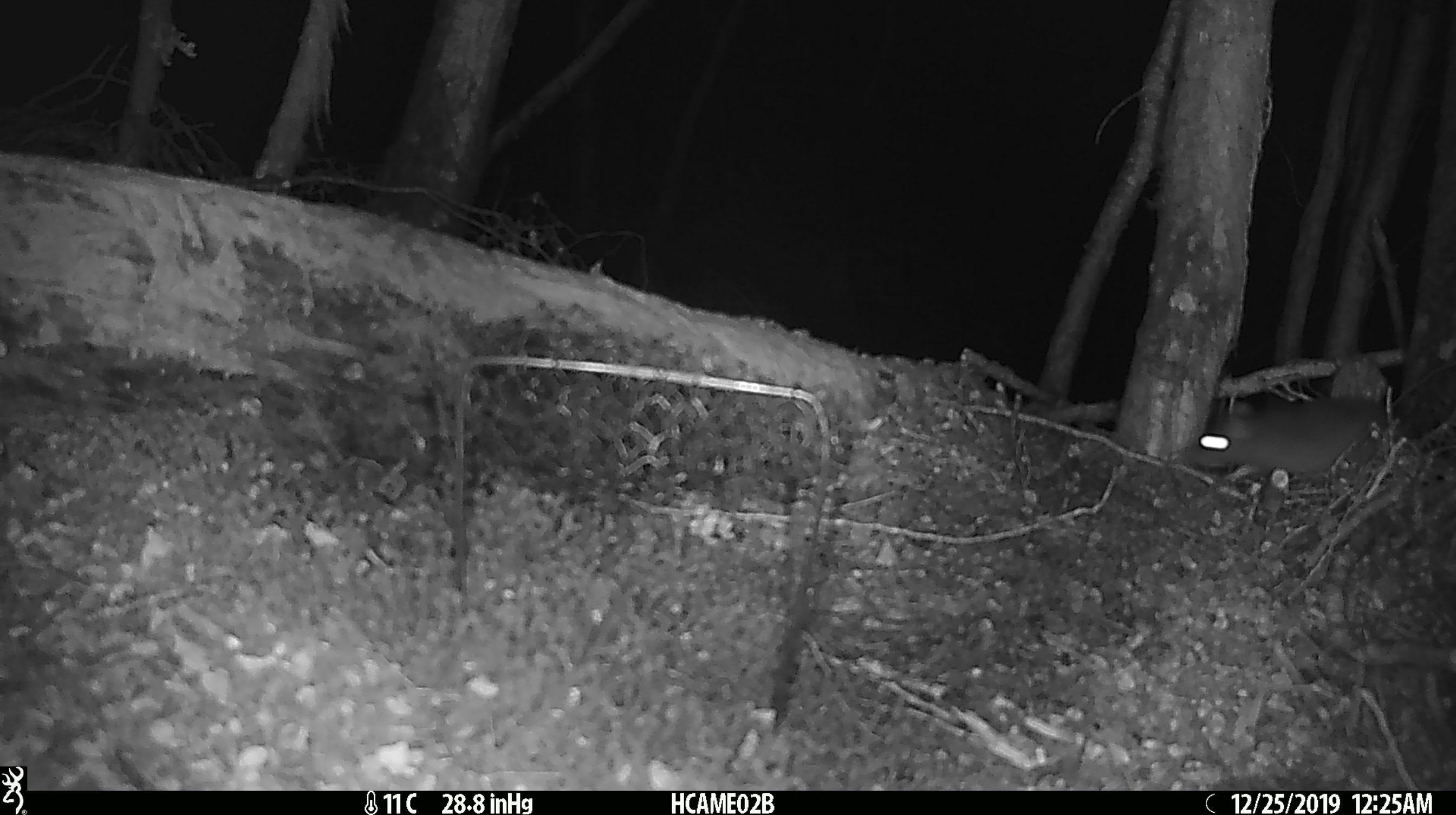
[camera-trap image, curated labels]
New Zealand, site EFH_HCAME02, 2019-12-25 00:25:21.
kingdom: Animalia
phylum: Chordata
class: Mammalia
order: Rodentia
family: Muridae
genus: Rattus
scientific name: Rattus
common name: rat